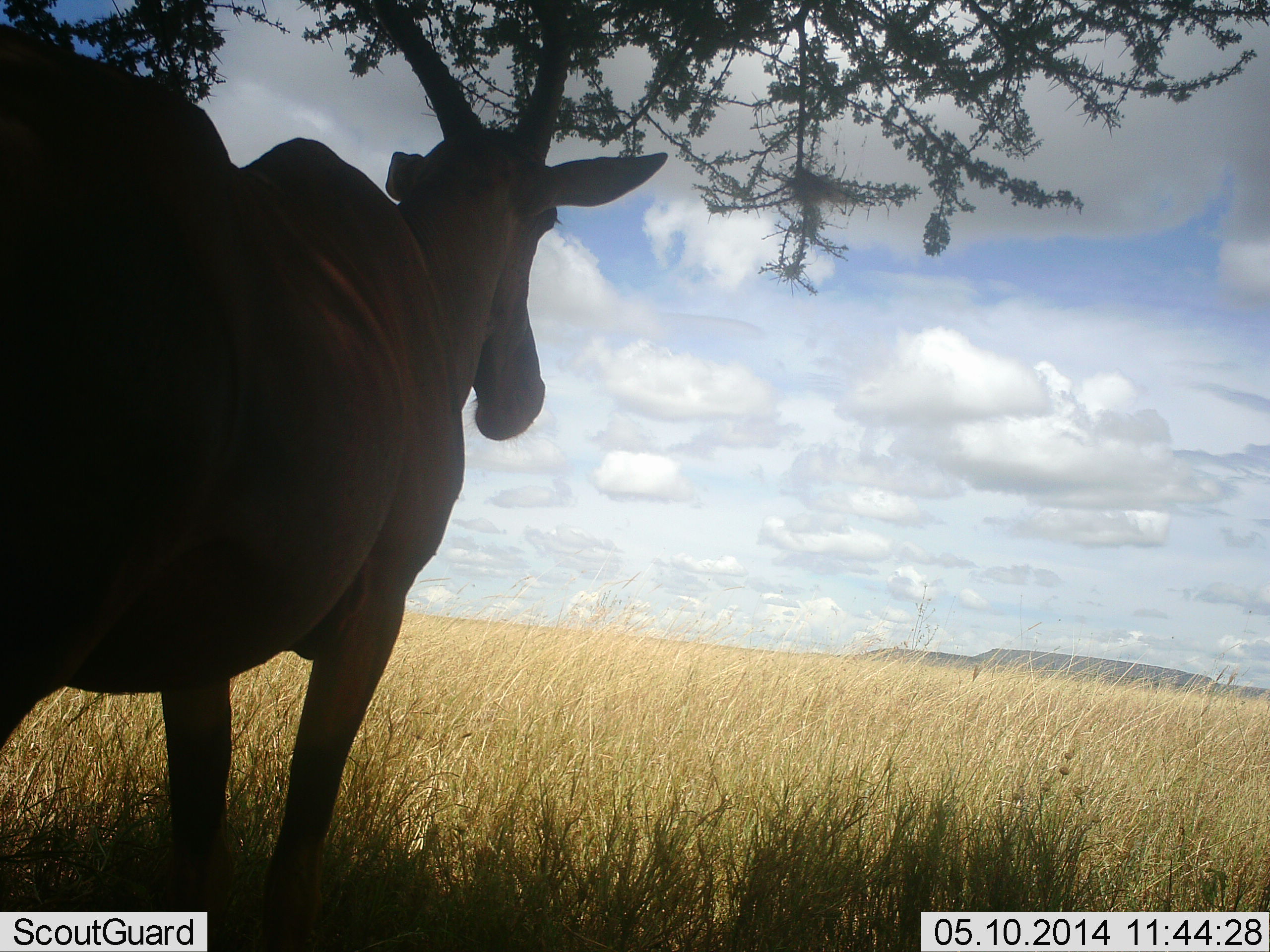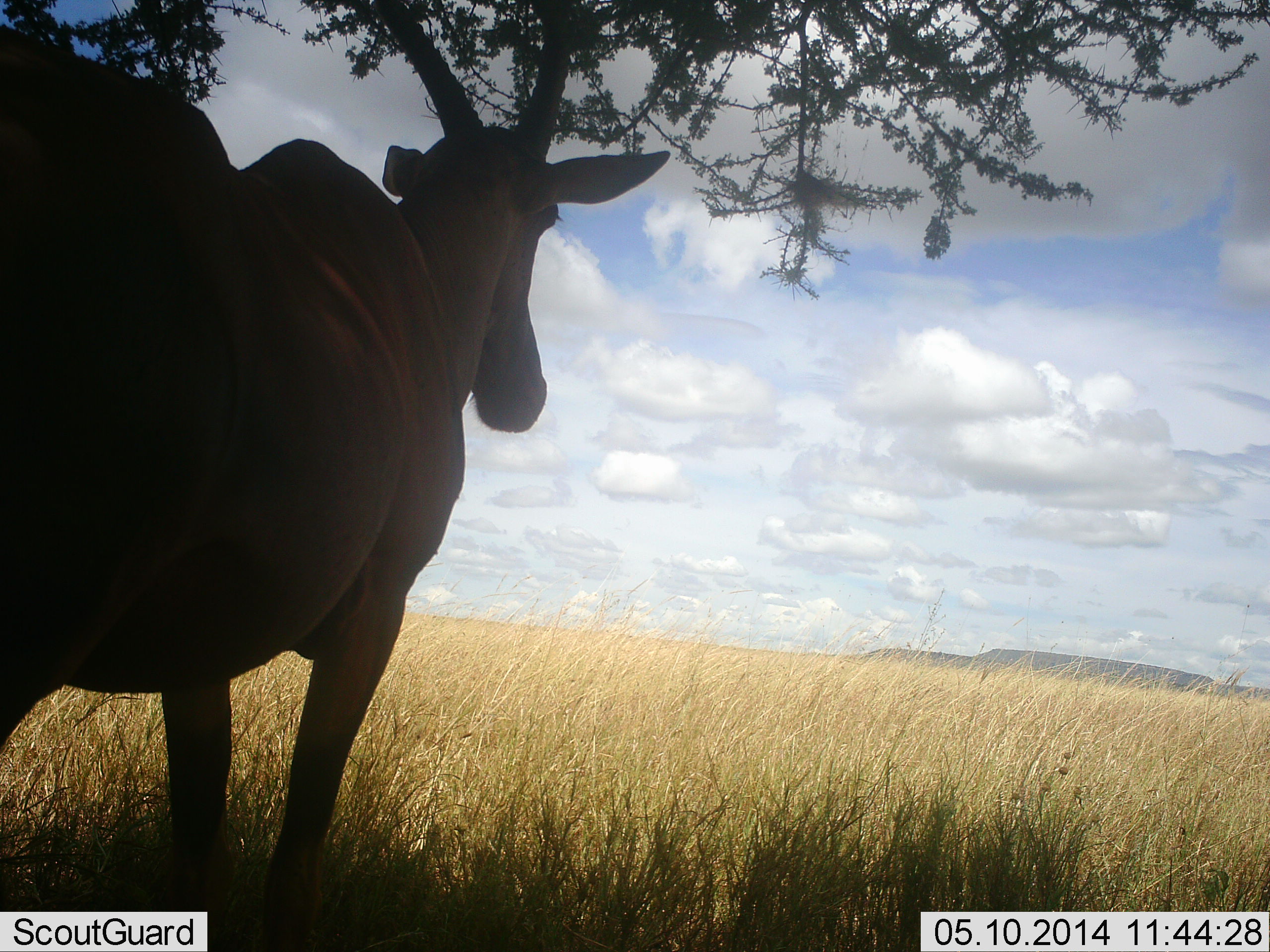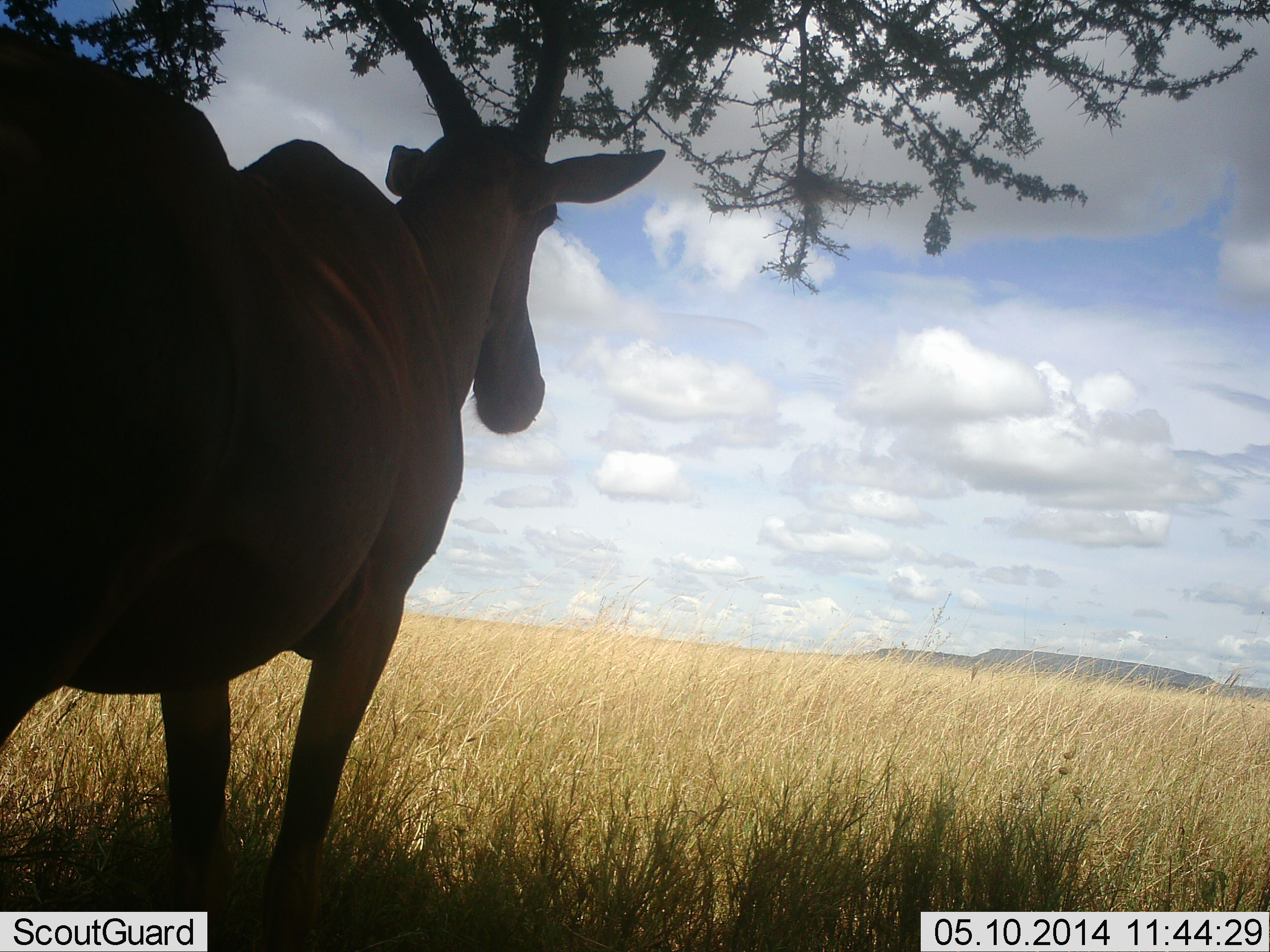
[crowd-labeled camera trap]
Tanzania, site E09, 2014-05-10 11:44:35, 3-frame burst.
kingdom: Animalia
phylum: Chordata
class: Mammalia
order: Artiodactyla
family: Bovidae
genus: Damaliscus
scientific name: Damaliscus lunatus jimela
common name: topi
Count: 1.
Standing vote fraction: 90%.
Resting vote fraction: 10%.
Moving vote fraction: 0%.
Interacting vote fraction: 0%.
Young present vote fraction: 0%.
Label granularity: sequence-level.